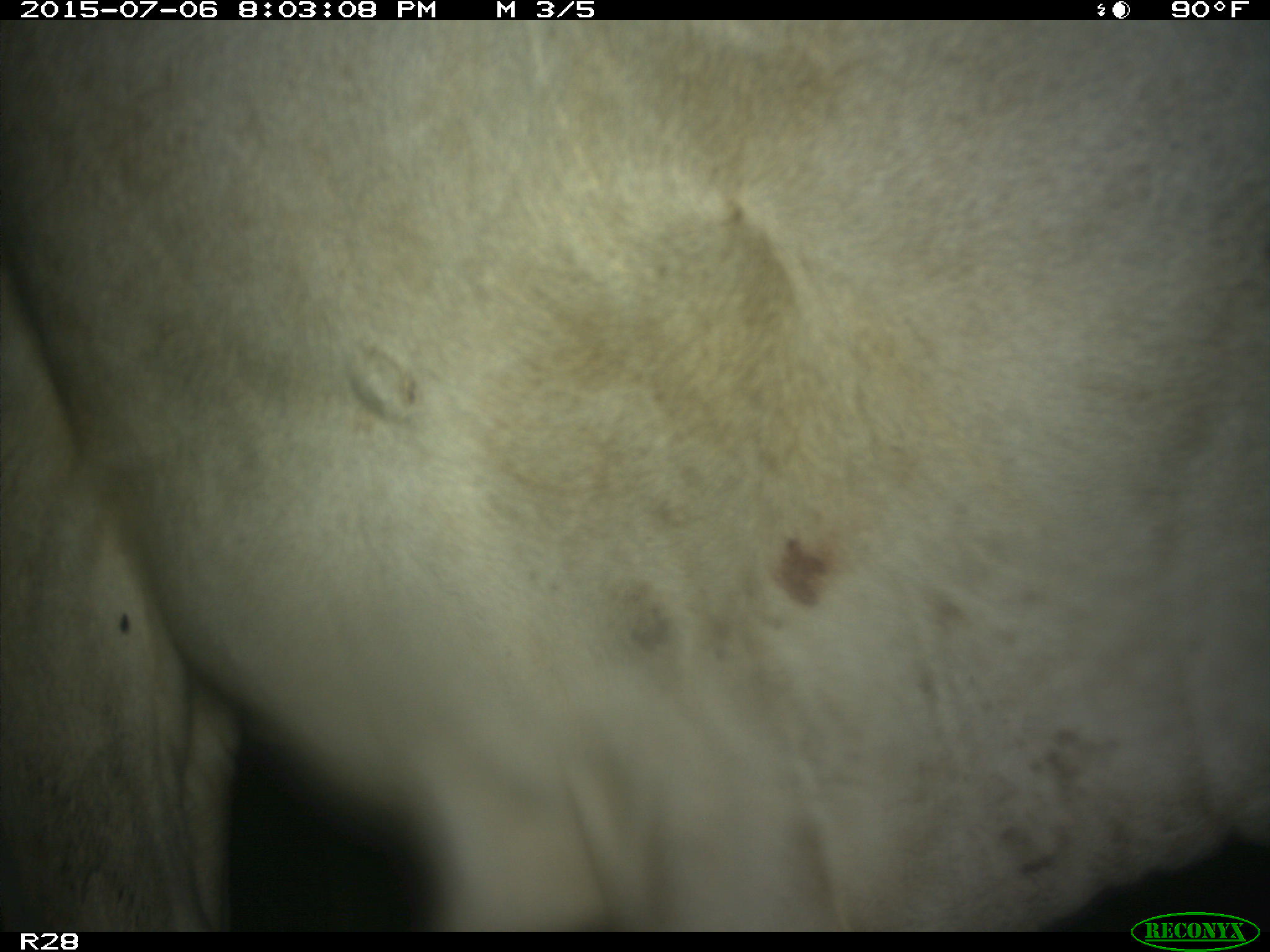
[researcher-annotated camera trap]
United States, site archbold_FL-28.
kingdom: Animalia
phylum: Chordata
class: Mammalia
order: Artiodactyla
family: Bovidae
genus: Bos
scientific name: Bos taurus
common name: domestic cow